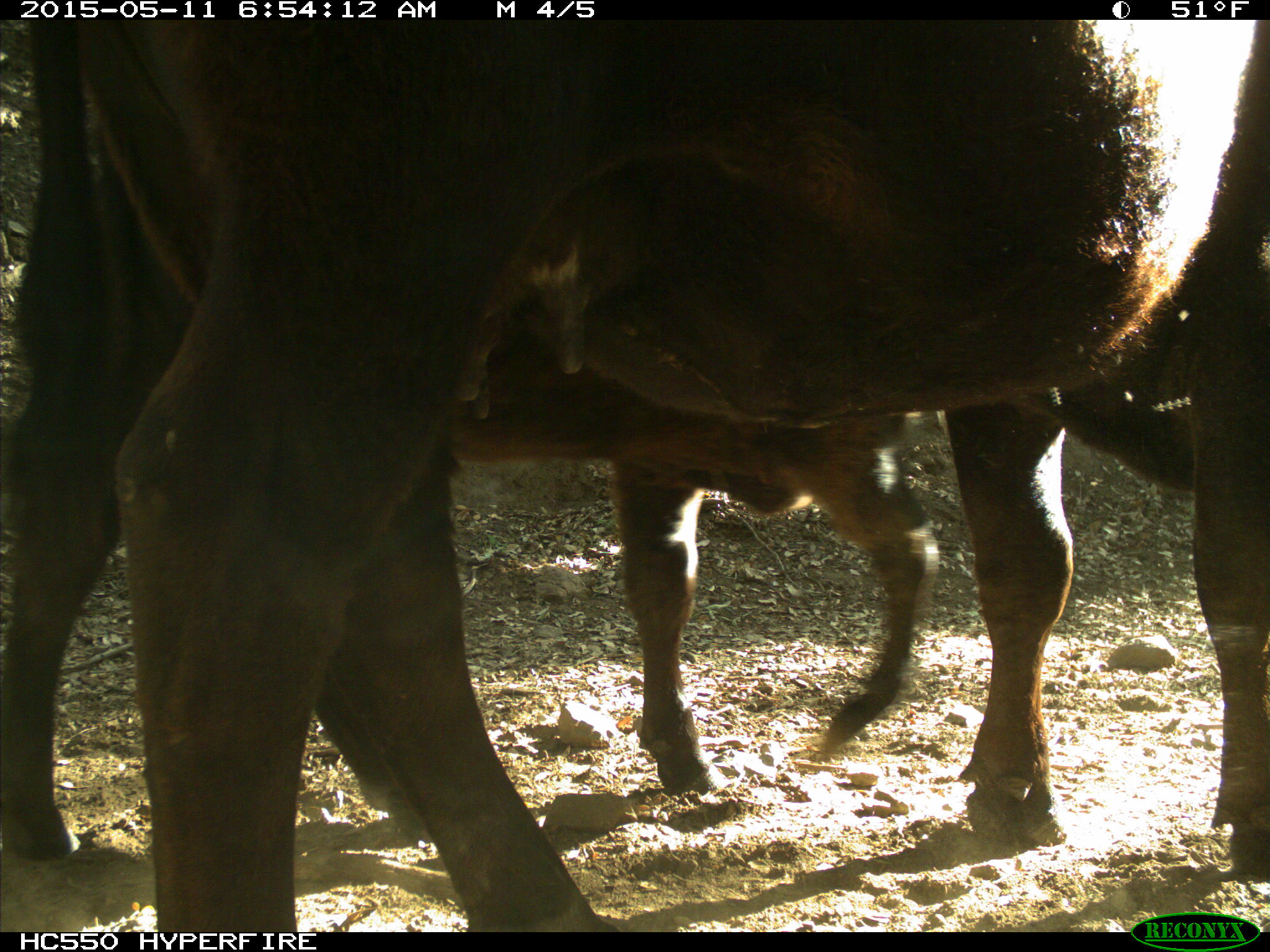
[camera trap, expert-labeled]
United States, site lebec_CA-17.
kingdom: Animalia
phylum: Chordata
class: Mammalia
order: Artiodactyla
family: Bovidae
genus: Bos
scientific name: Bos taurus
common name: domestic cow